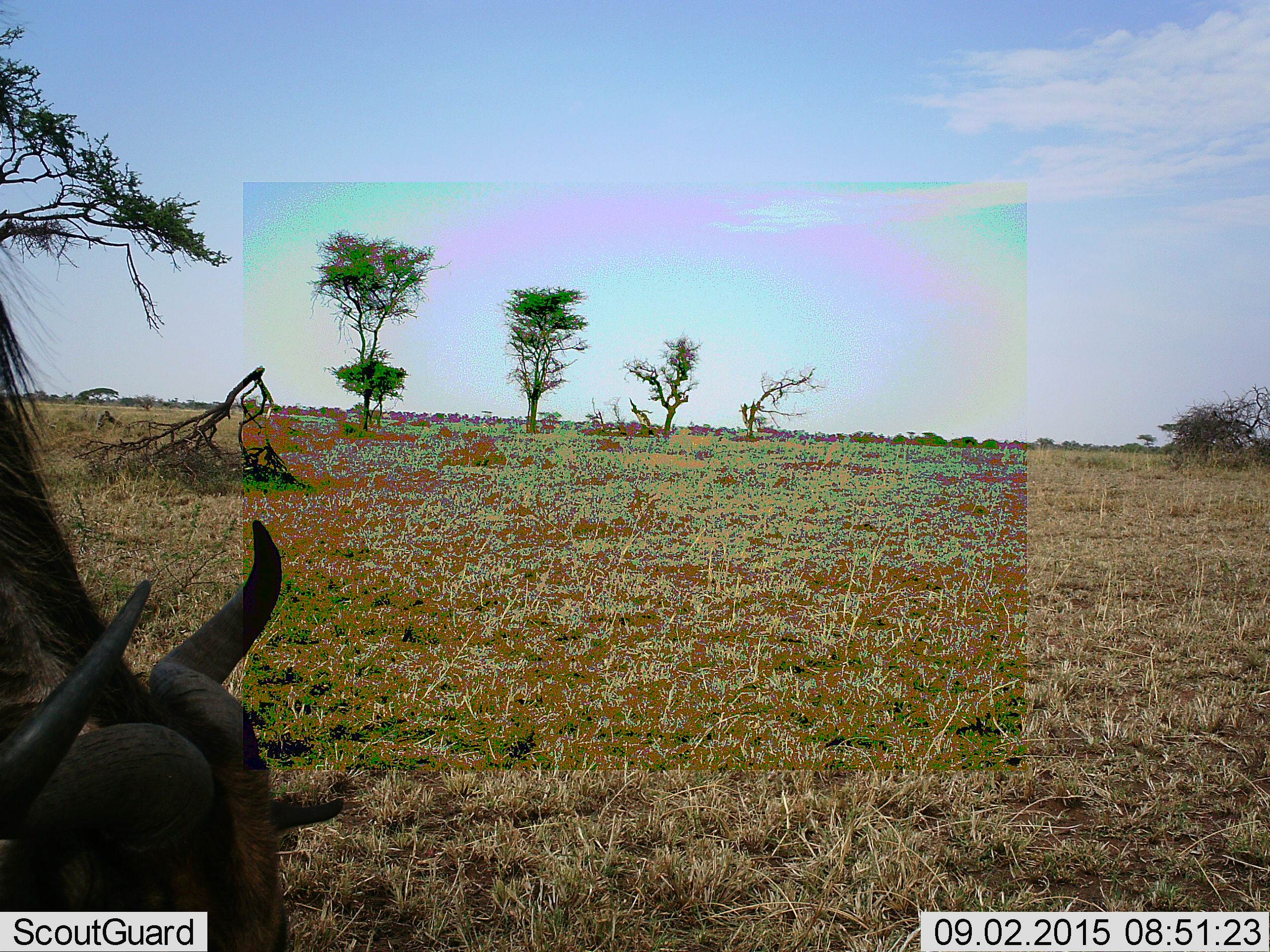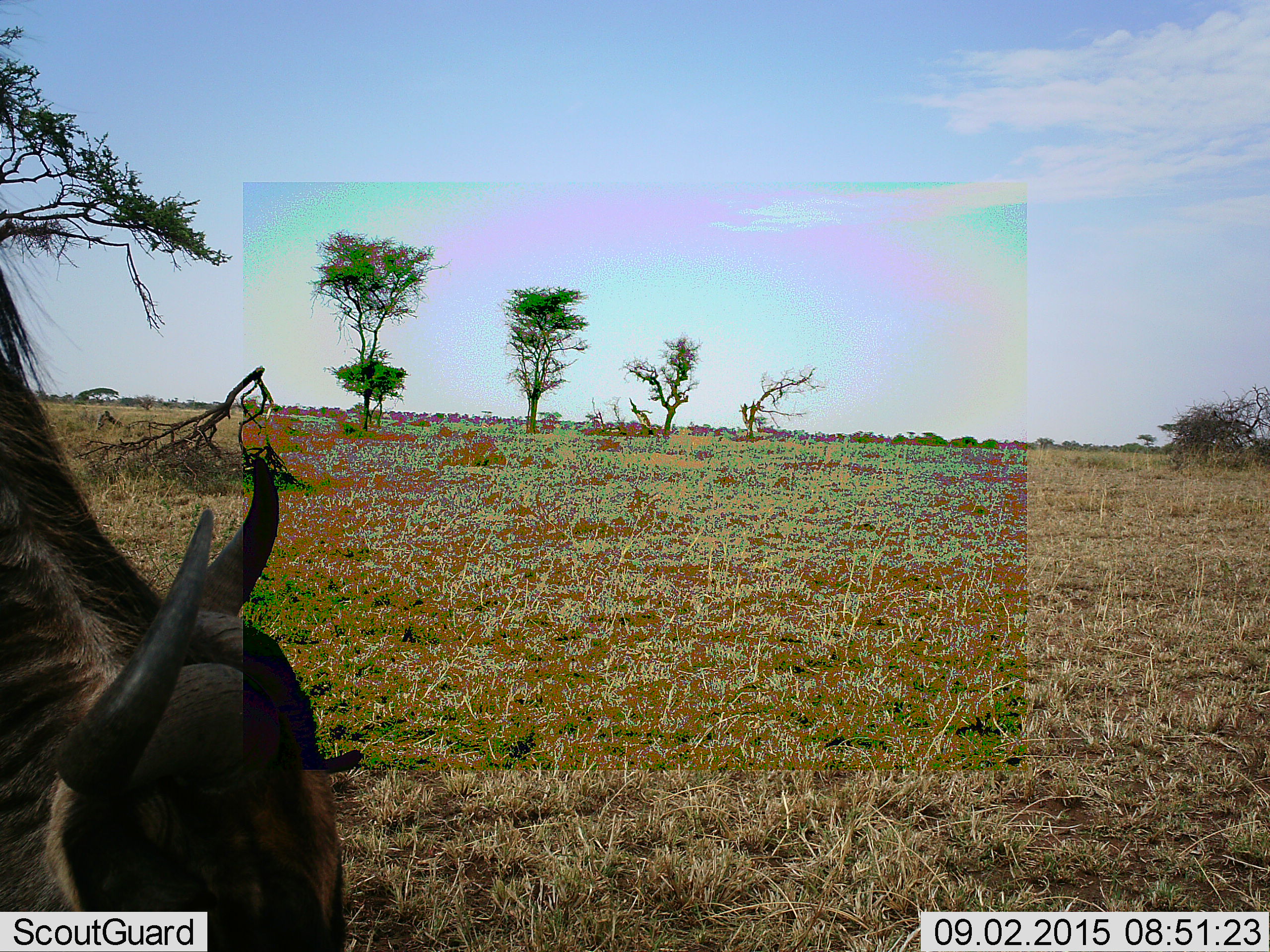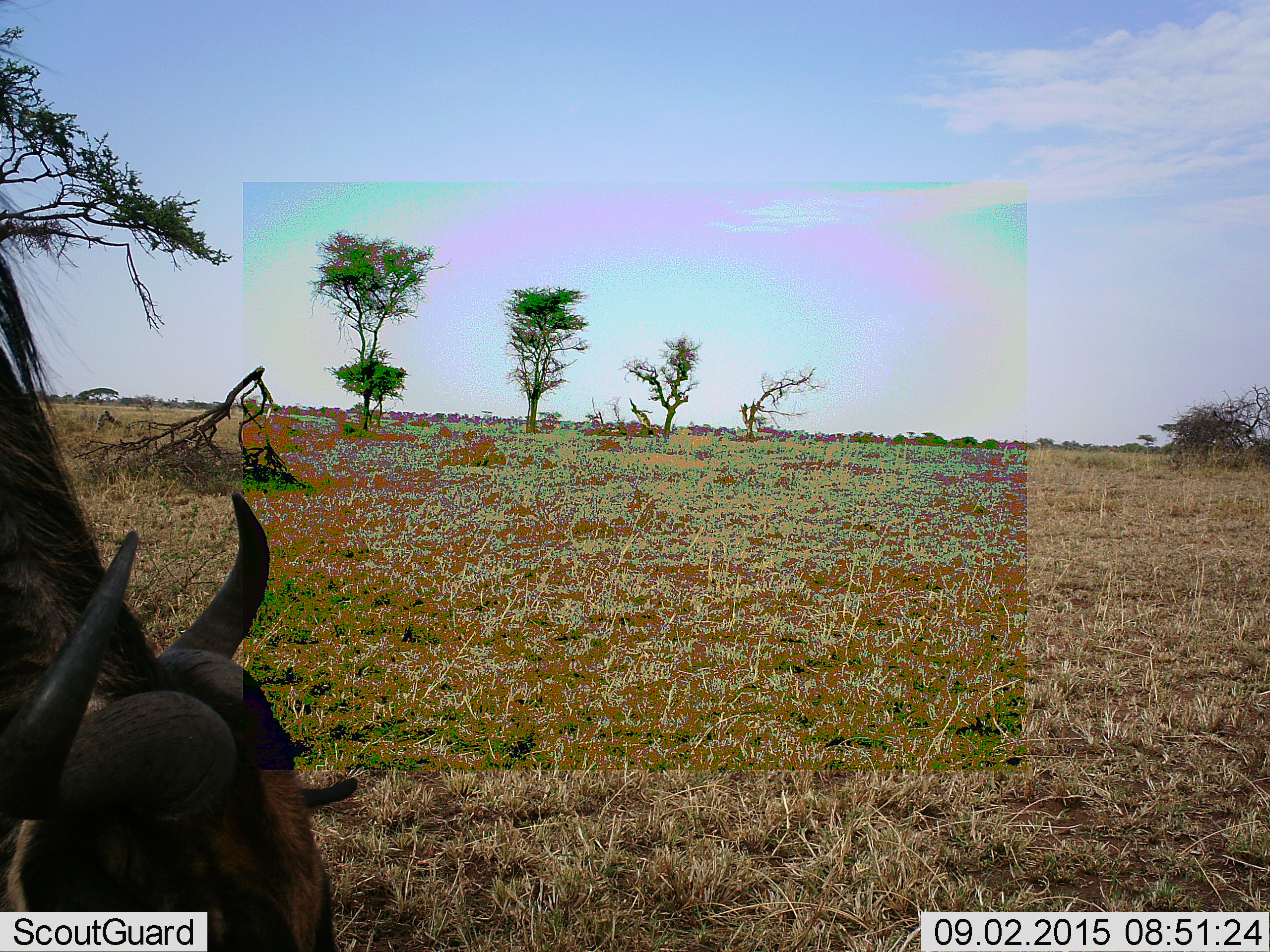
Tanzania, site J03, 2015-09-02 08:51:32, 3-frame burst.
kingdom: Animalia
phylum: Chordata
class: Mammalia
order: Artiodactyla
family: Bovidae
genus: Connochaetes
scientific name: Connochaetes taurinus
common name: blue wildebeest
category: wildebeest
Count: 1.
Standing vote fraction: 0%.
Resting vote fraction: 0%.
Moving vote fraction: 0%.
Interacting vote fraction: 0%.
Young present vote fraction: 0%.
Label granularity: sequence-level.